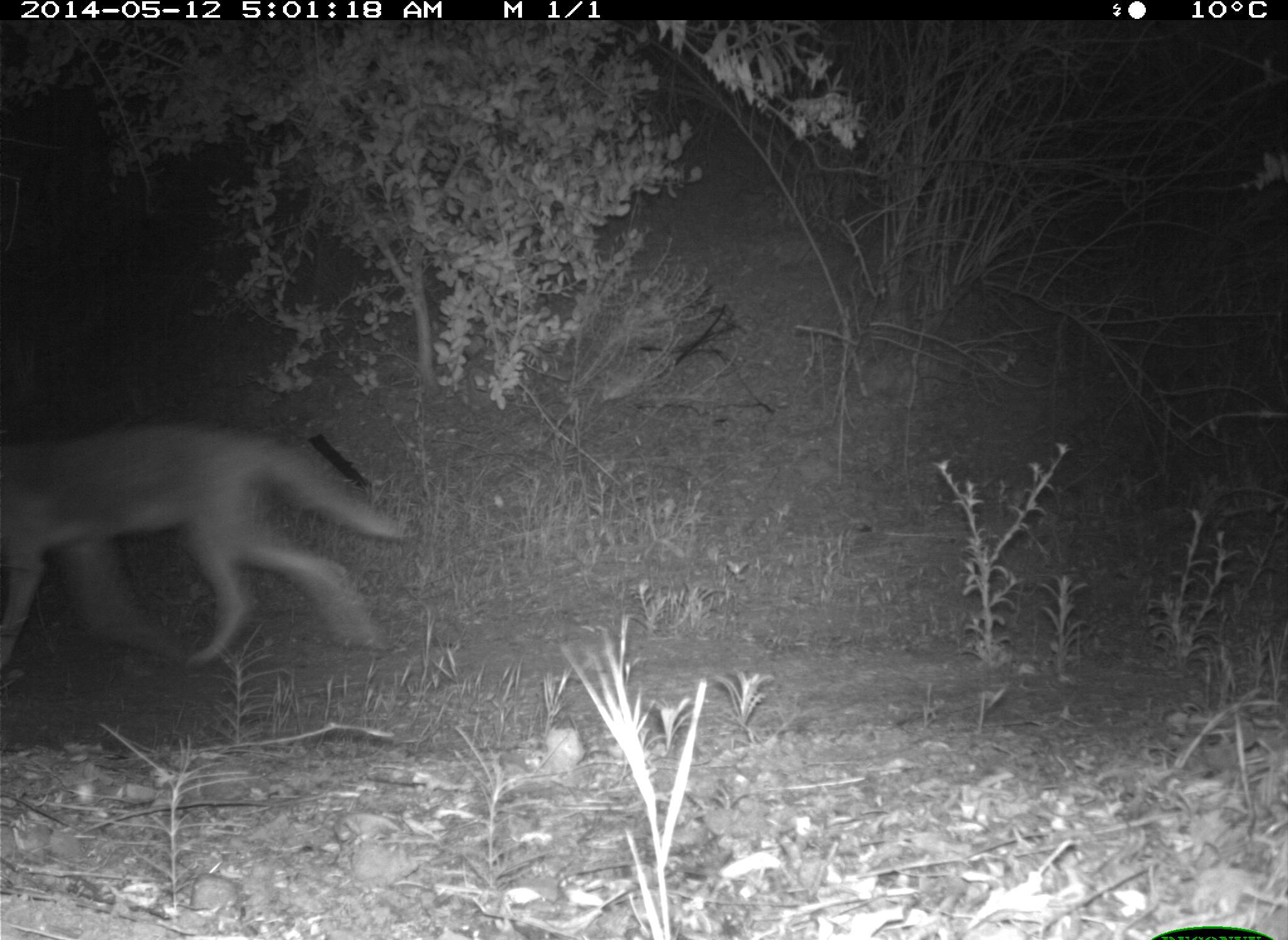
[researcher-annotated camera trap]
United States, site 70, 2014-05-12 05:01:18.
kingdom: Animalia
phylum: Chordata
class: Mammalia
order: Carnivora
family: Canidae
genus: Canis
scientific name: Canis latrans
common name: coyote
Coyote (Canis latrans).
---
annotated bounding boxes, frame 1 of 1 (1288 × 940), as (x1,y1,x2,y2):
coyote: (0,425,419,676)